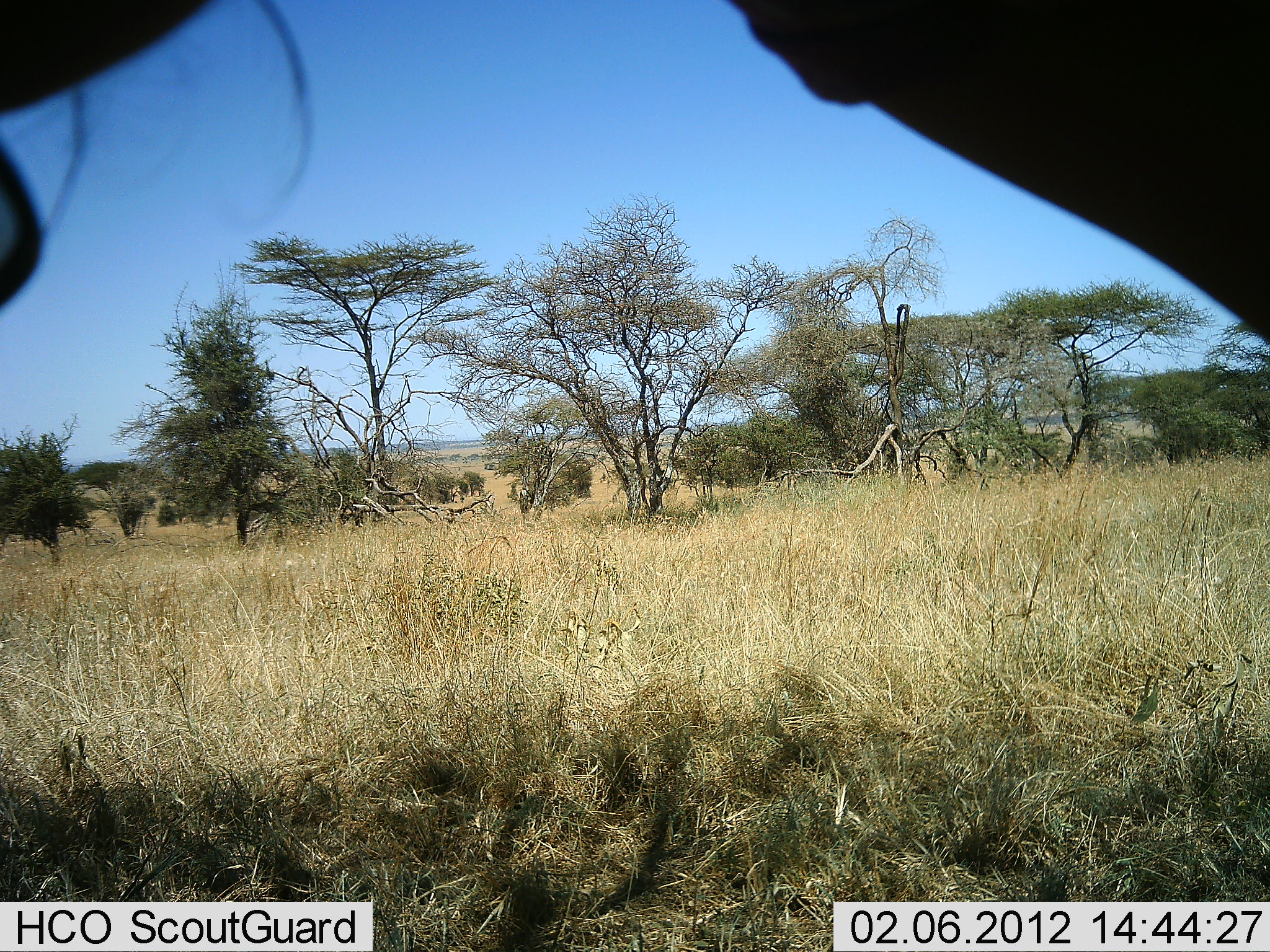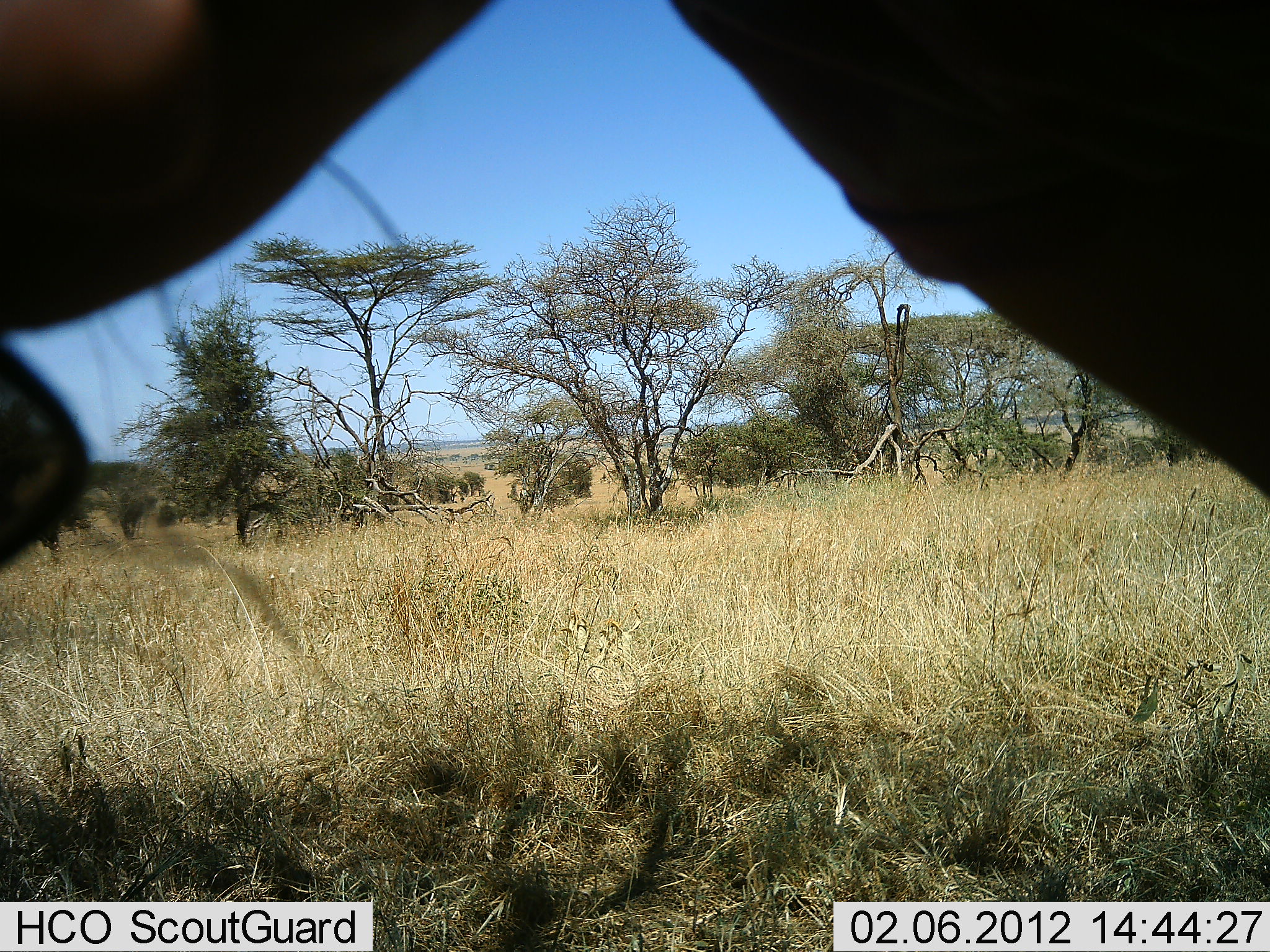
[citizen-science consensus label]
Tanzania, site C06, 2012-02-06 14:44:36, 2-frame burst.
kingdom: Animalia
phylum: Chordata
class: Mammalia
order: Artiodactyla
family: Bovidae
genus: Connochaetes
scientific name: Connochaetes taurinus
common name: blue wildebeest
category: wildebeest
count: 1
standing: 100%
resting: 0%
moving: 0%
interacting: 0%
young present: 0%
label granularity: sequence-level